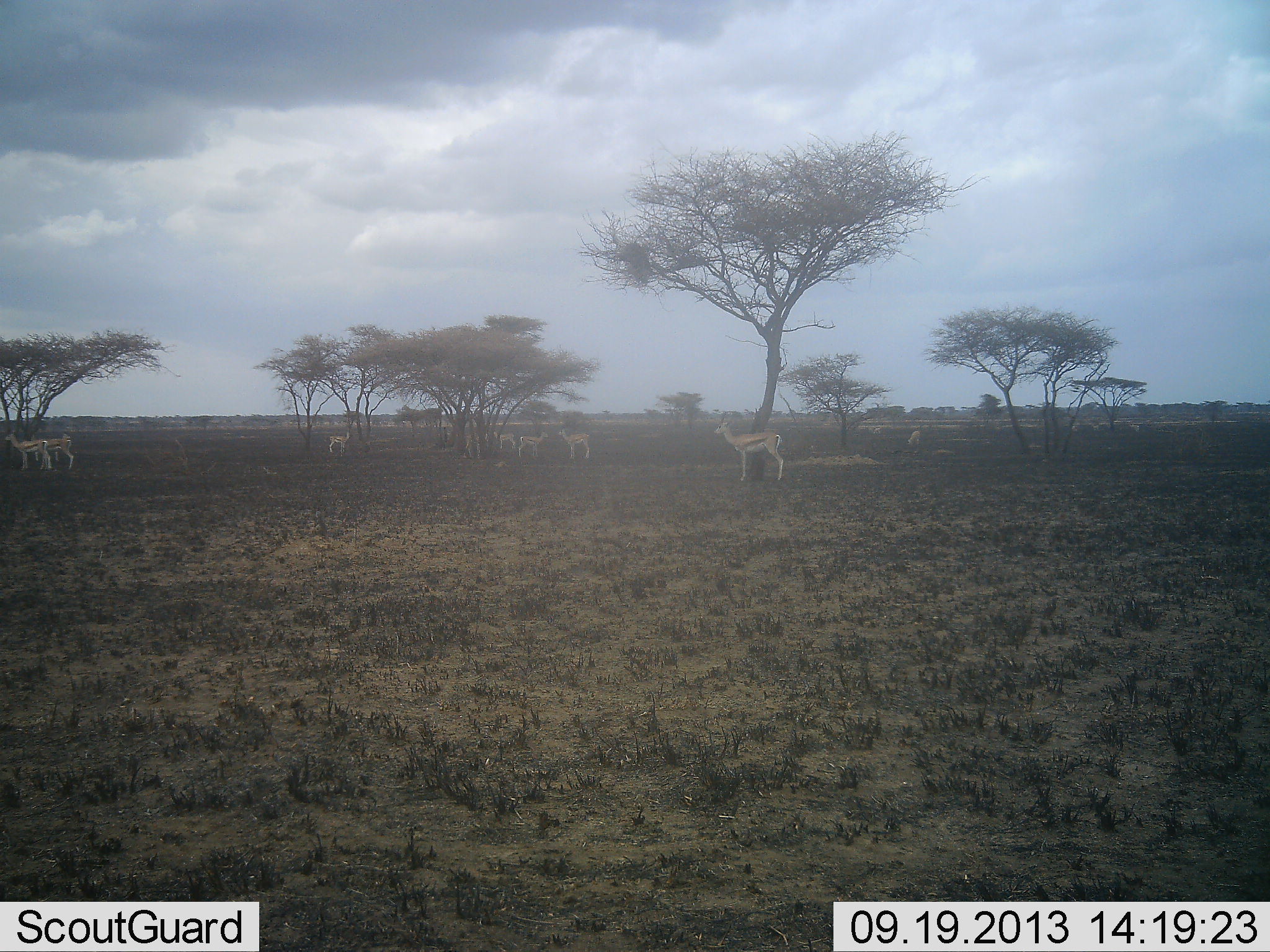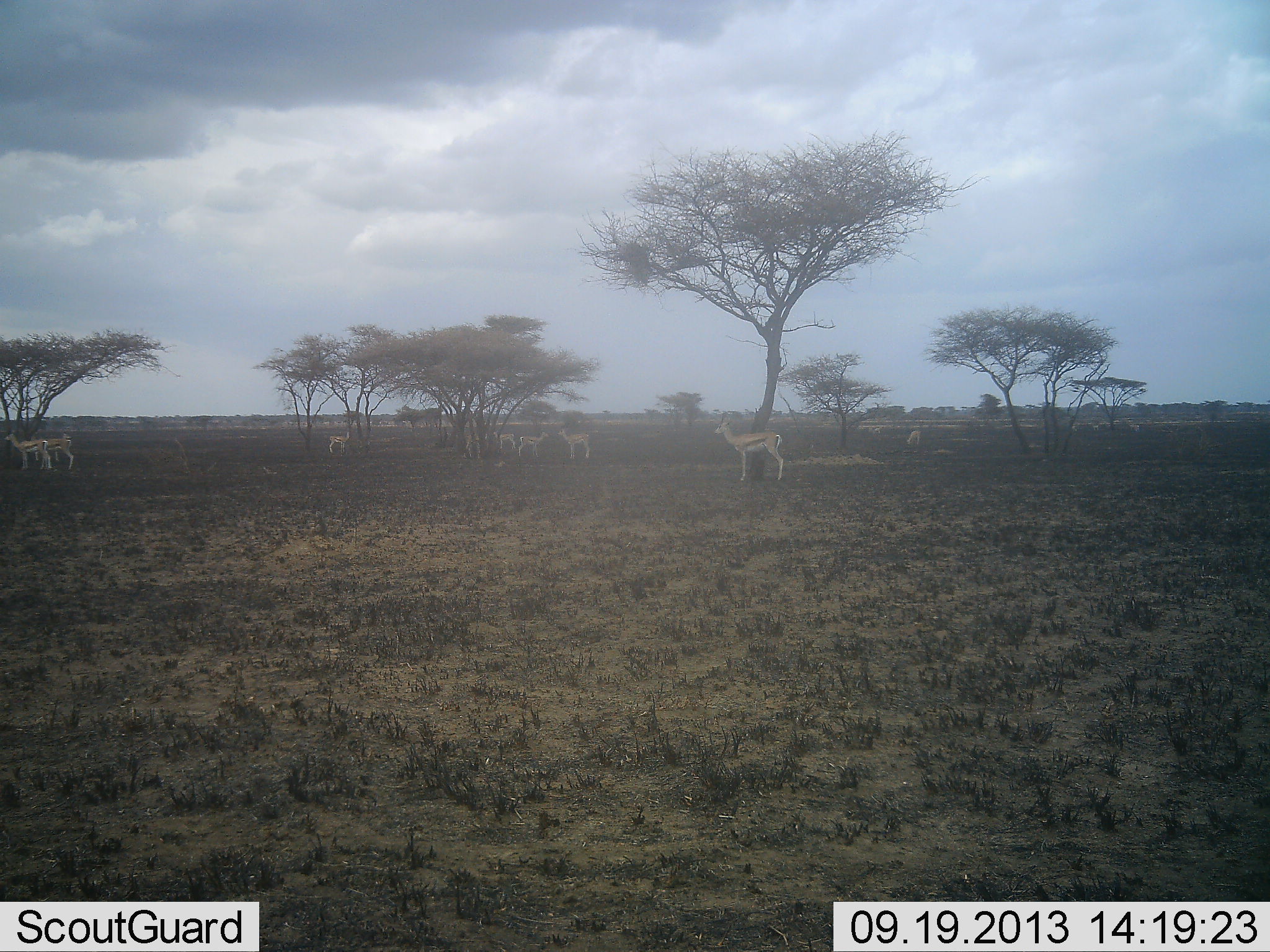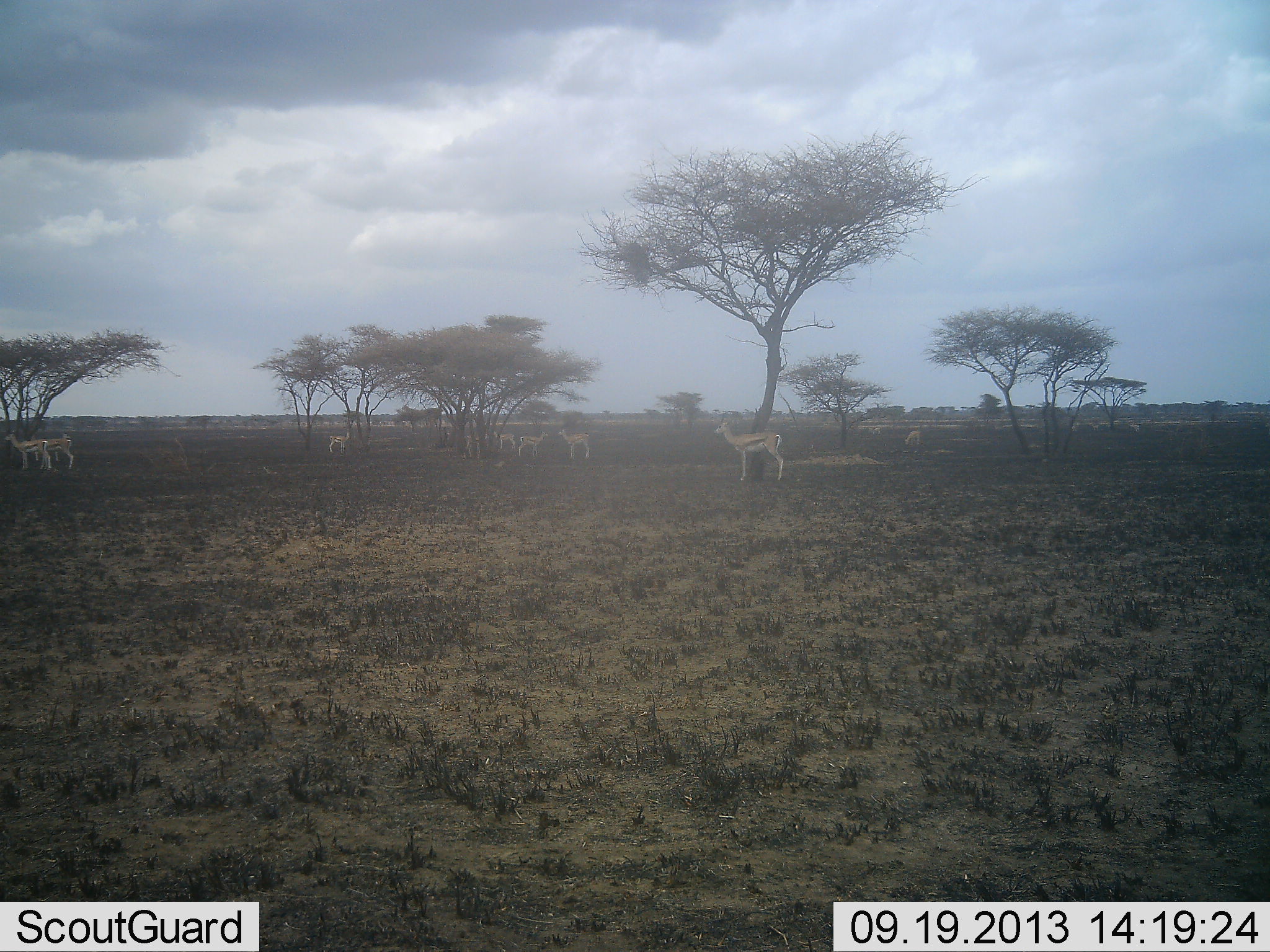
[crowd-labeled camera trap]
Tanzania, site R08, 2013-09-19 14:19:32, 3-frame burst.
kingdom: Animalia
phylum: Chordata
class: Mammalia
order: Artiodactyla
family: Bovidae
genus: Eudorcas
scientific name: Eudorcas thomsonii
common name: thomson's gazelle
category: gazellethomsons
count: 8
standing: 82%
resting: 9%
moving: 0%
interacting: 9%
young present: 0%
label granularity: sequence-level